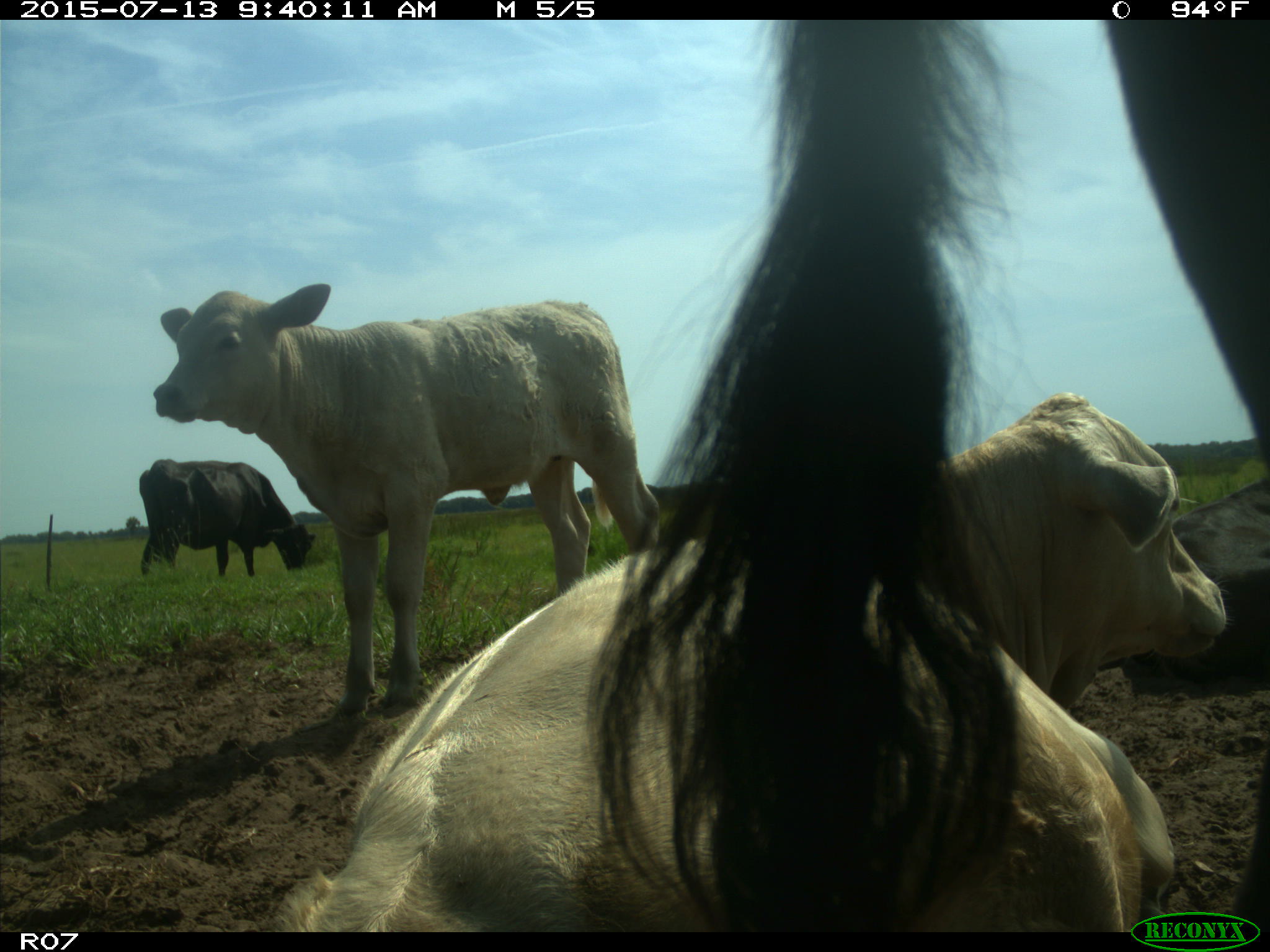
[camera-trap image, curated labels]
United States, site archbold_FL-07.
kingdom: Animalia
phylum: Chordata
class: Mammalia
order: Artiodactyla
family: Bovidae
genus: Bos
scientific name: Bos taurus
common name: domestic cow